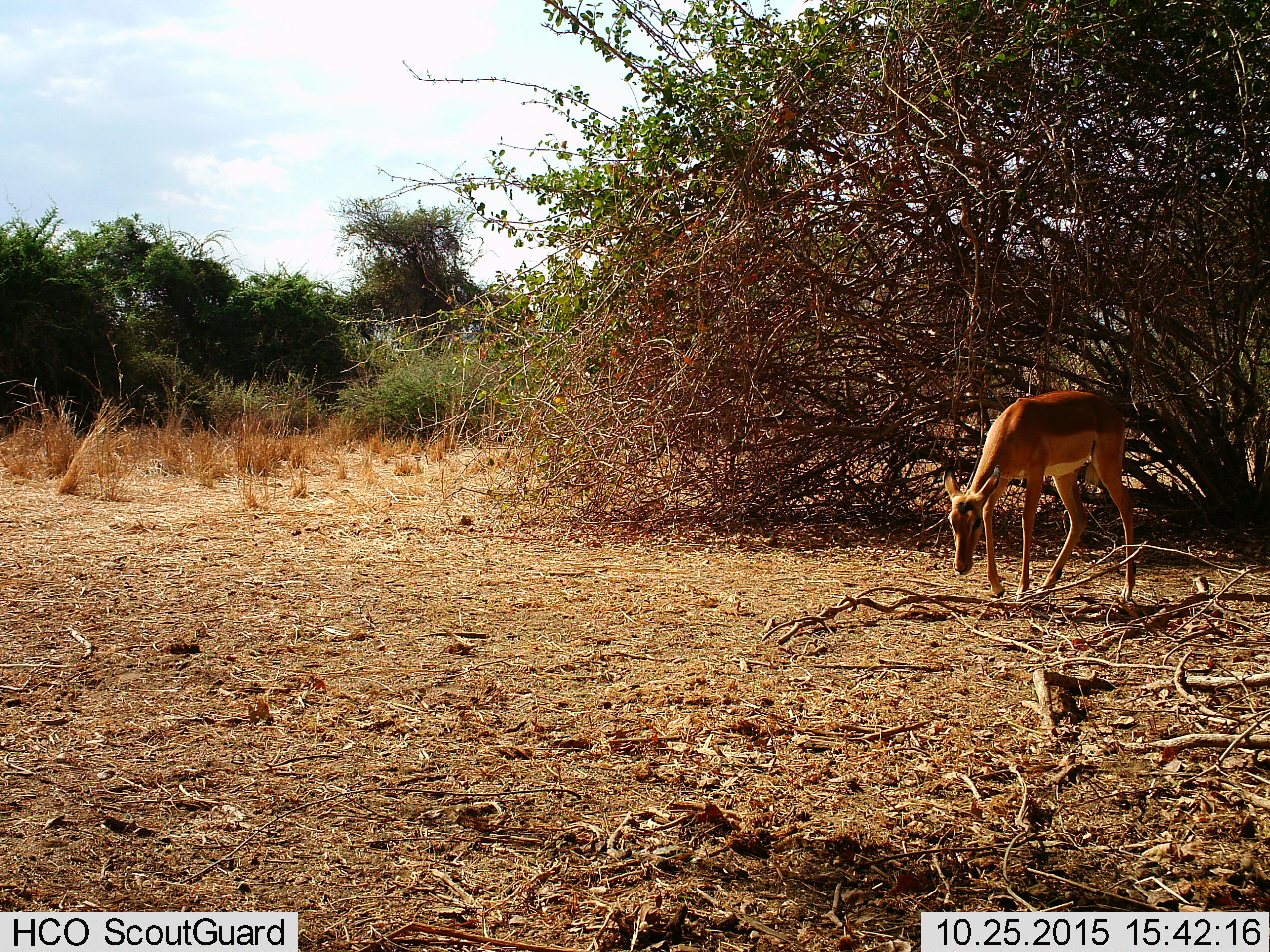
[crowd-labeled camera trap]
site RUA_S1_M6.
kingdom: Animalia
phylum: Chordata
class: Mammalia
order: Artiodactyla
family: Bovidae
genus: Aepyceros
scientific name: Aepyceros melampus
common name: impala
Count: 1.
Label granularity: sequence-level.